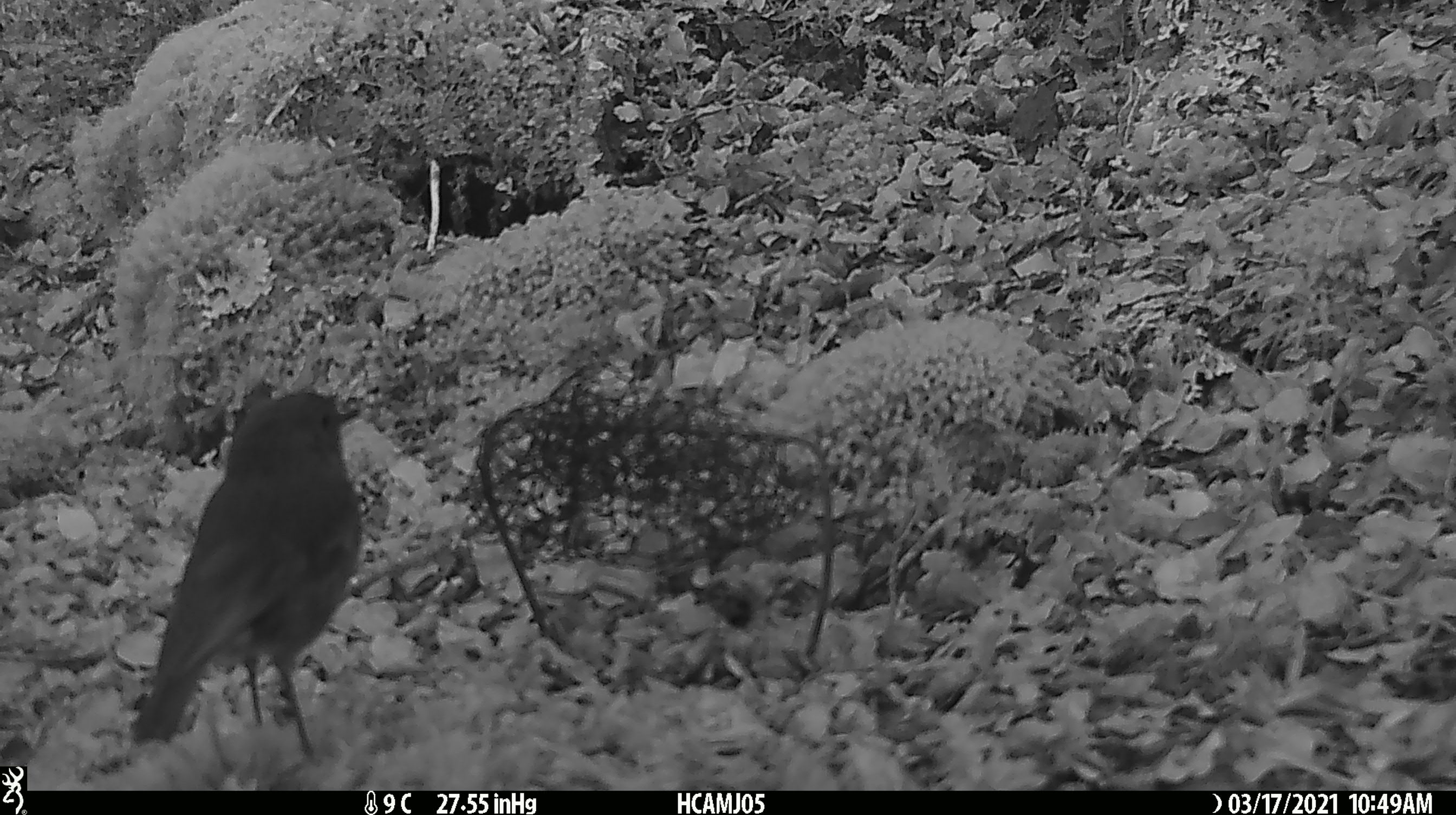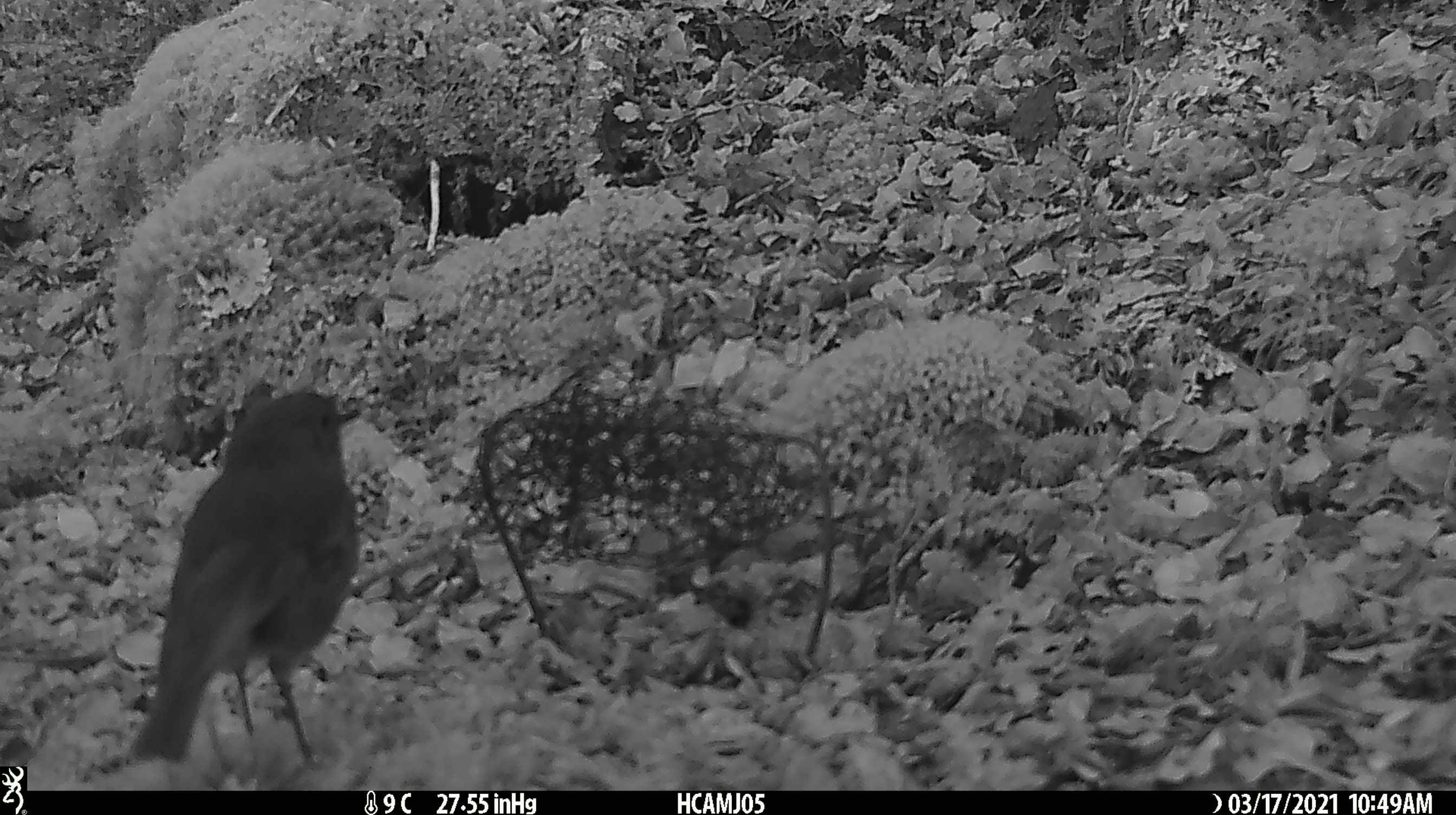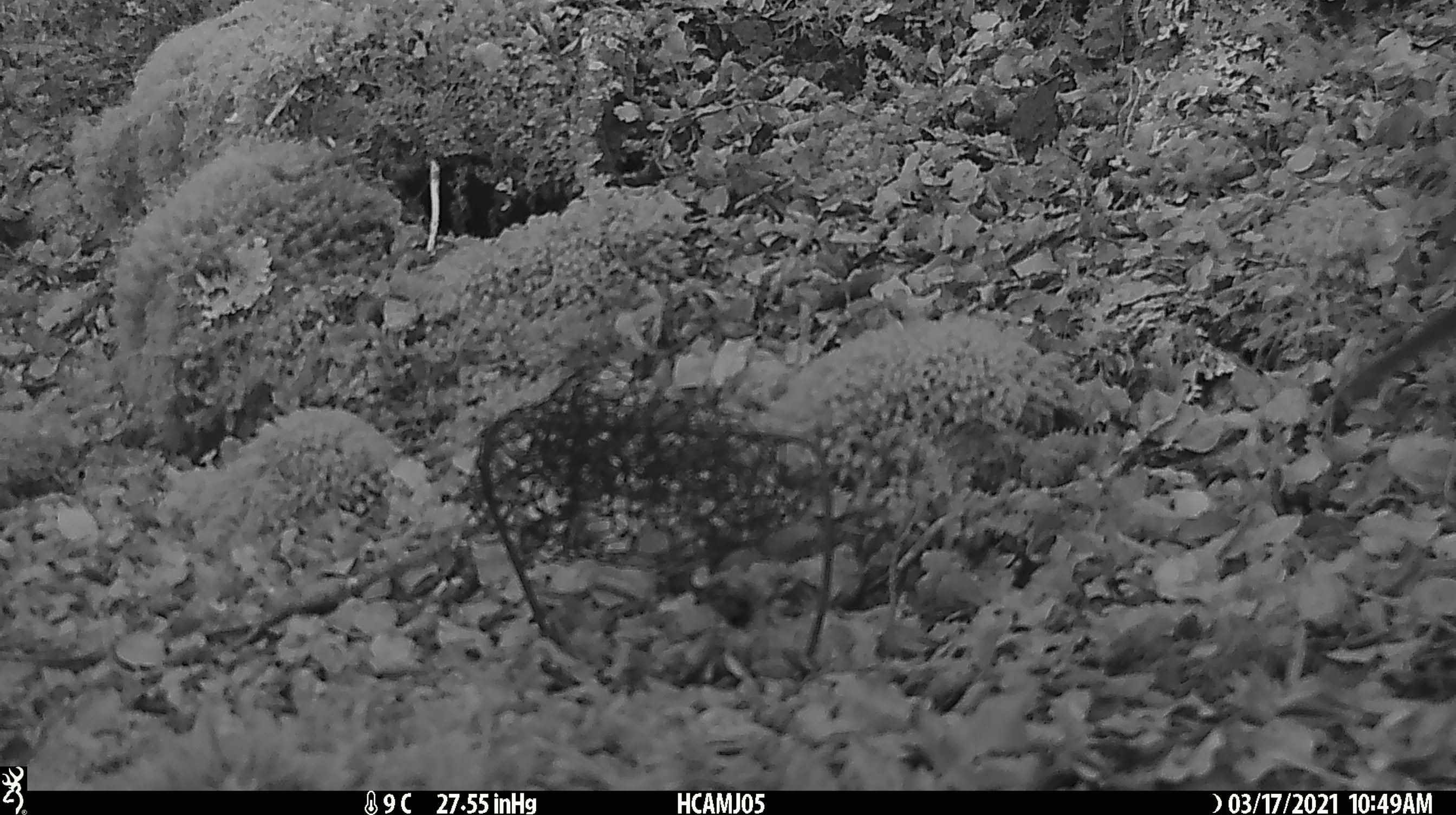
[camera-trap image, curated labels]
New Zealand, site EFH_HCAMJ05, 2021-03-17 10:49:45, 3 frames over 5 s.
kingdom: Animalia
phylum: Chordata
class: Aves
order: Passeriformes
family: Petroicidae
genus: Petroica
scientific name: Petroica australis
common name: new zealand robin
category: robin